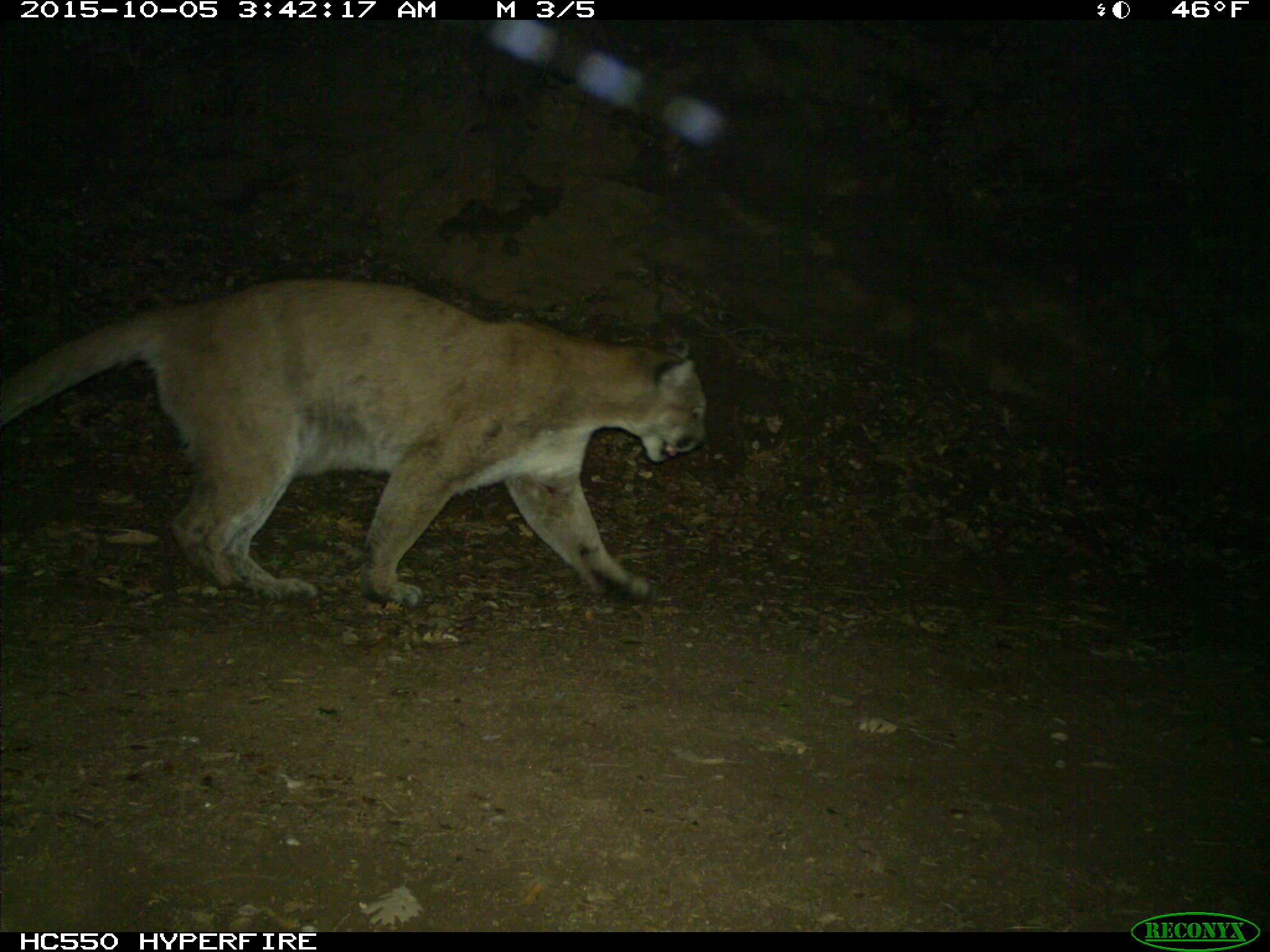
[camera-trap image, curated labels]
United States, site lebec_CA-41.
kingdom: Animalia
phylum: Chordata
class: Mammalia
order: Carnivora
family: Felidae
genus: Puma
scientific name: Puma concolor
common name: mountain lion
Puma concolor (mountain lion).